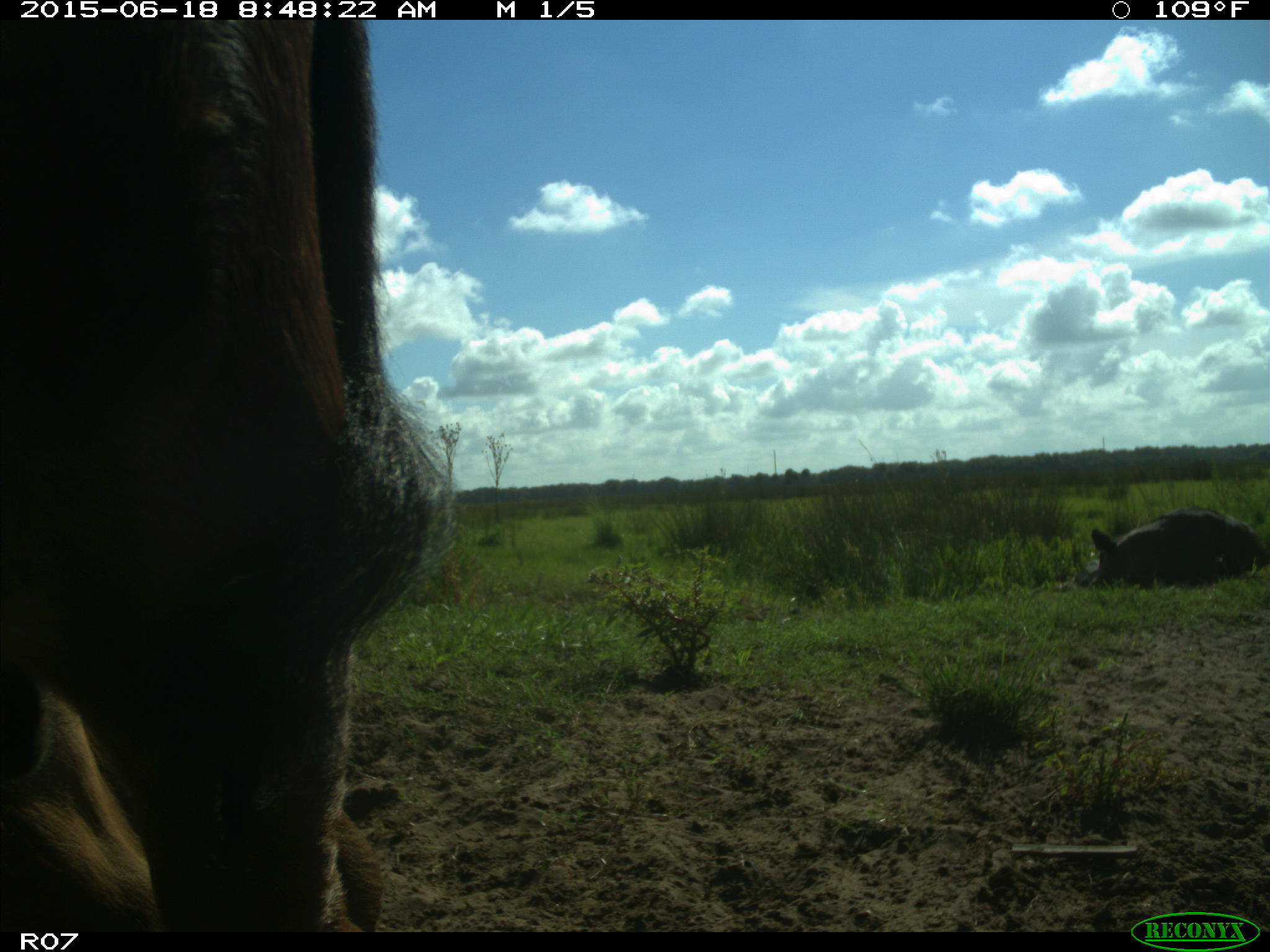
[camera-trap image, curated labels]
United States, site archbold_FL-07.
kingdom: Animalia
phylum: Chordata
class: Mammalia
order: Artiodactyla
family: Bovidae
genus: Bos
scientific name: Bos taurus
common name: domestic cow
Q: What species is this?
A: Bos taurus (domestic cow).